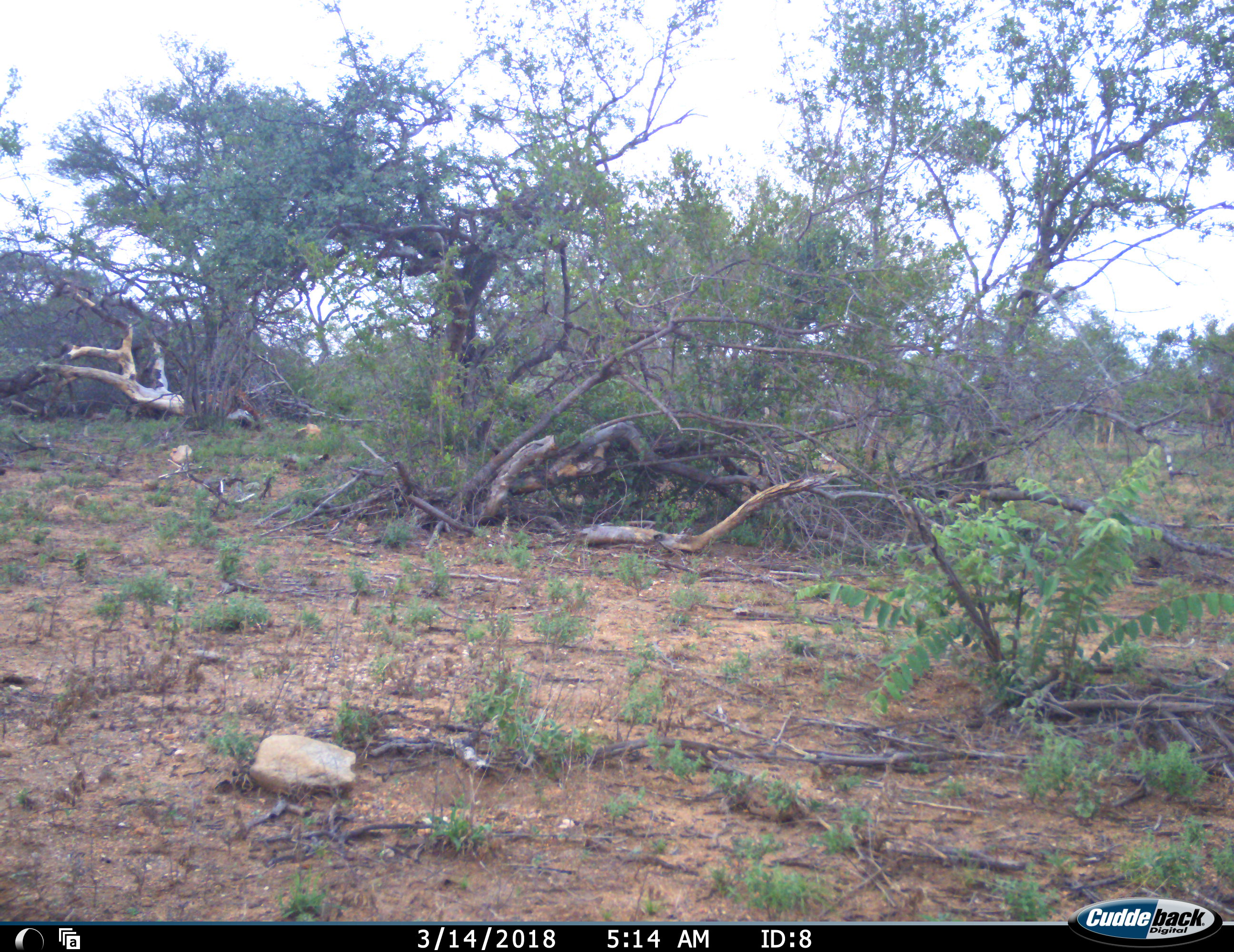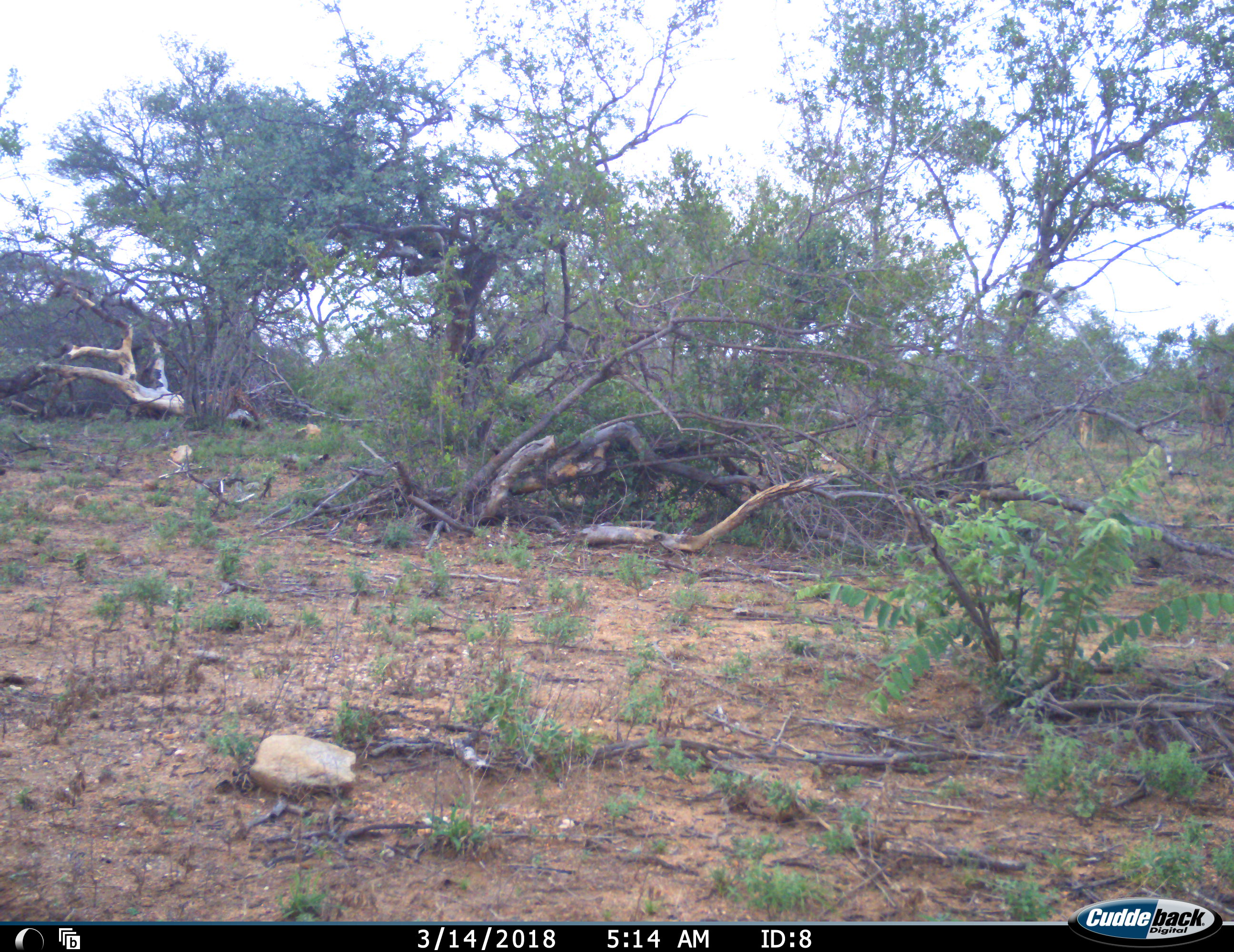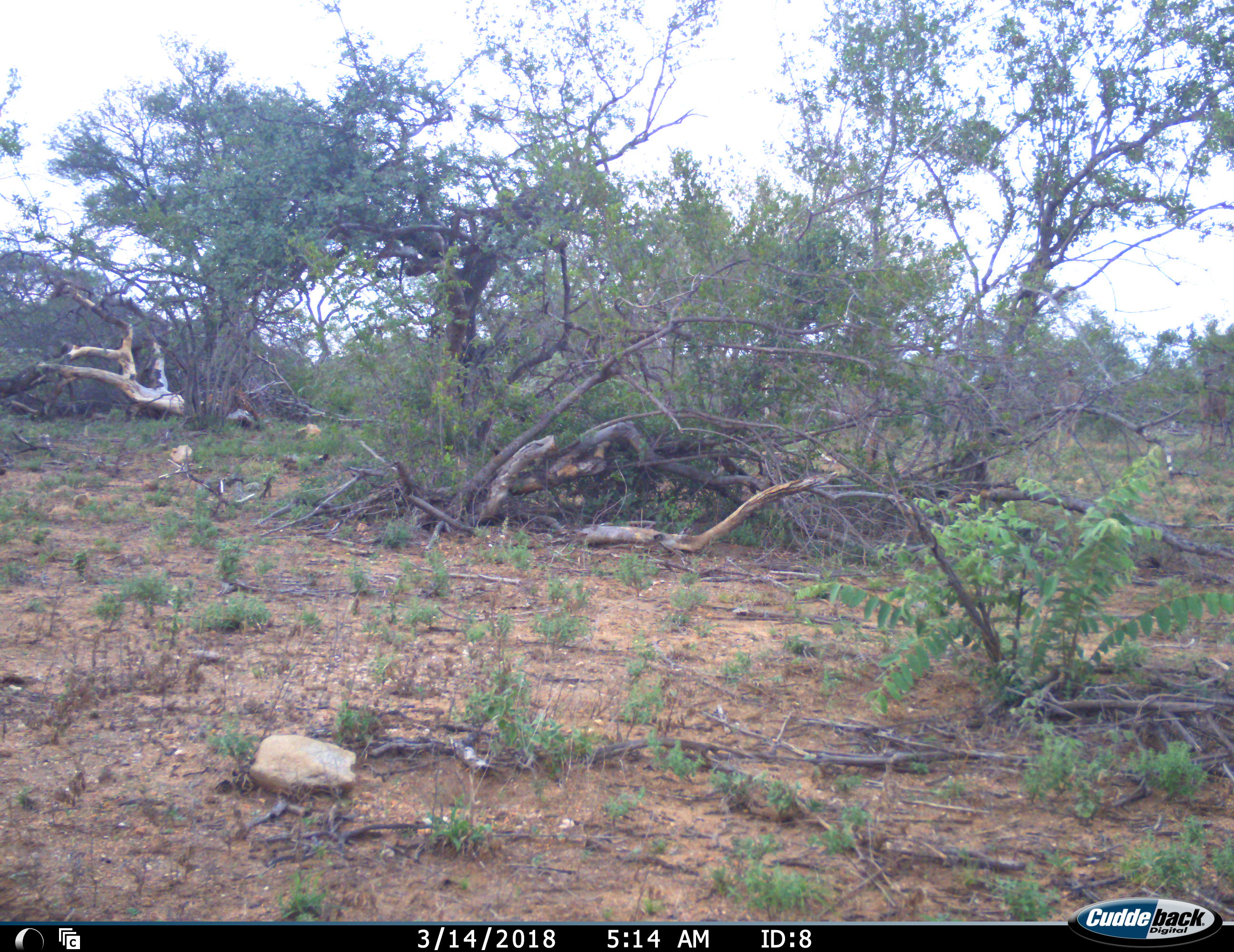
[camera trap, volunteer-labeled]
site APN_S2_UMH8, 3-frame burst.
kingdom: Animalia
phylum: Chordata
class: Mammalia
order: Artiodactyla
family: Bovidae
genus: Tragelaphus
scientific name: Tragelaphus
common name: kudu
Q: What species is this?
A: Kudu (Tragelaphus).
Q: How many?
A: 2.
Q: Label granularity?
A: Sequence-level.